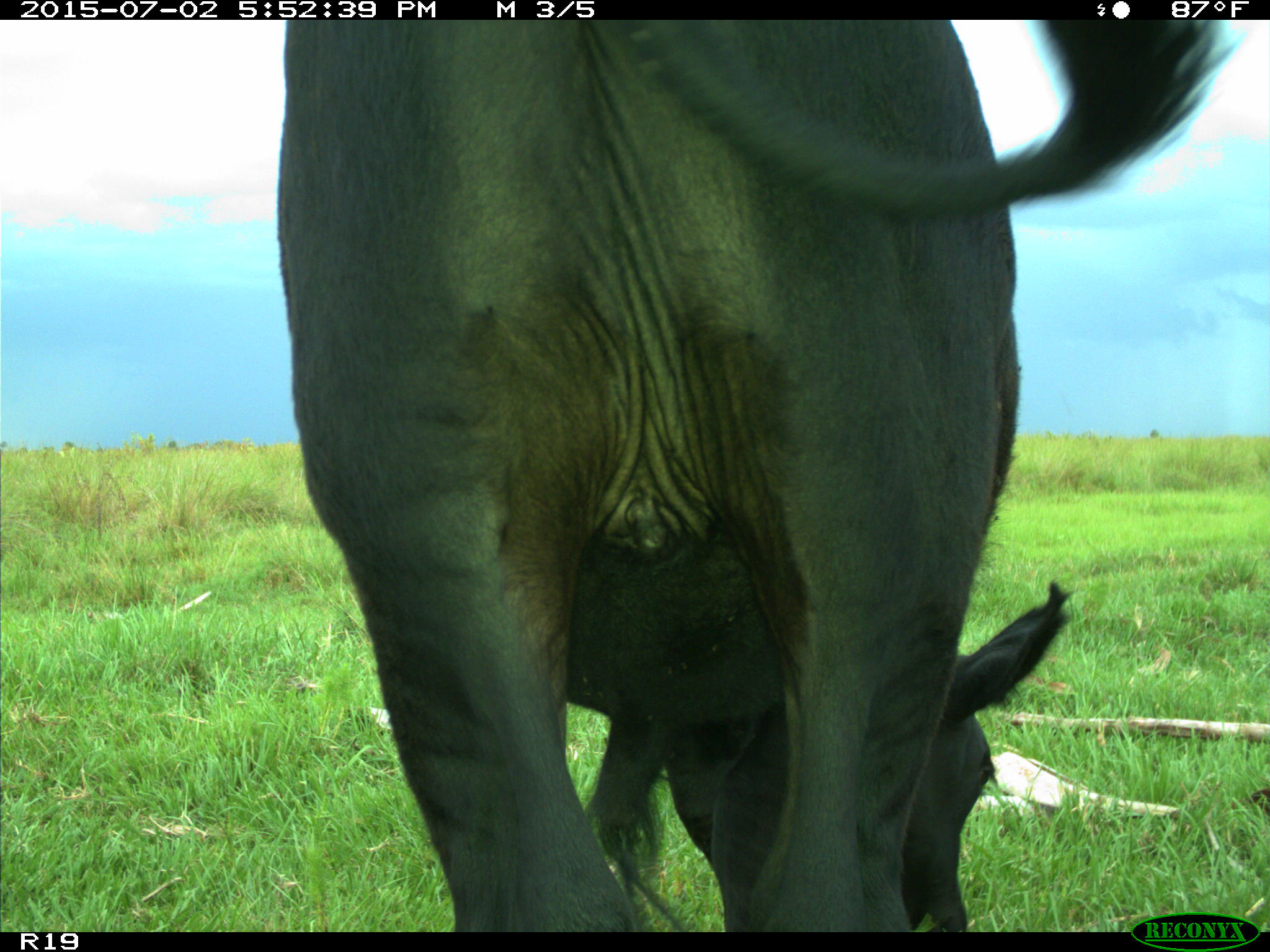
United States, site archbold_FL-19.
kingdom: Animalia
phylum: Chordata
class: Mammalia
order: Artiodactyla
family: Bovidae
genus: Bos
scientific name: Bos taurus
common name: domestic cow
Bos taurus (domestic cow).